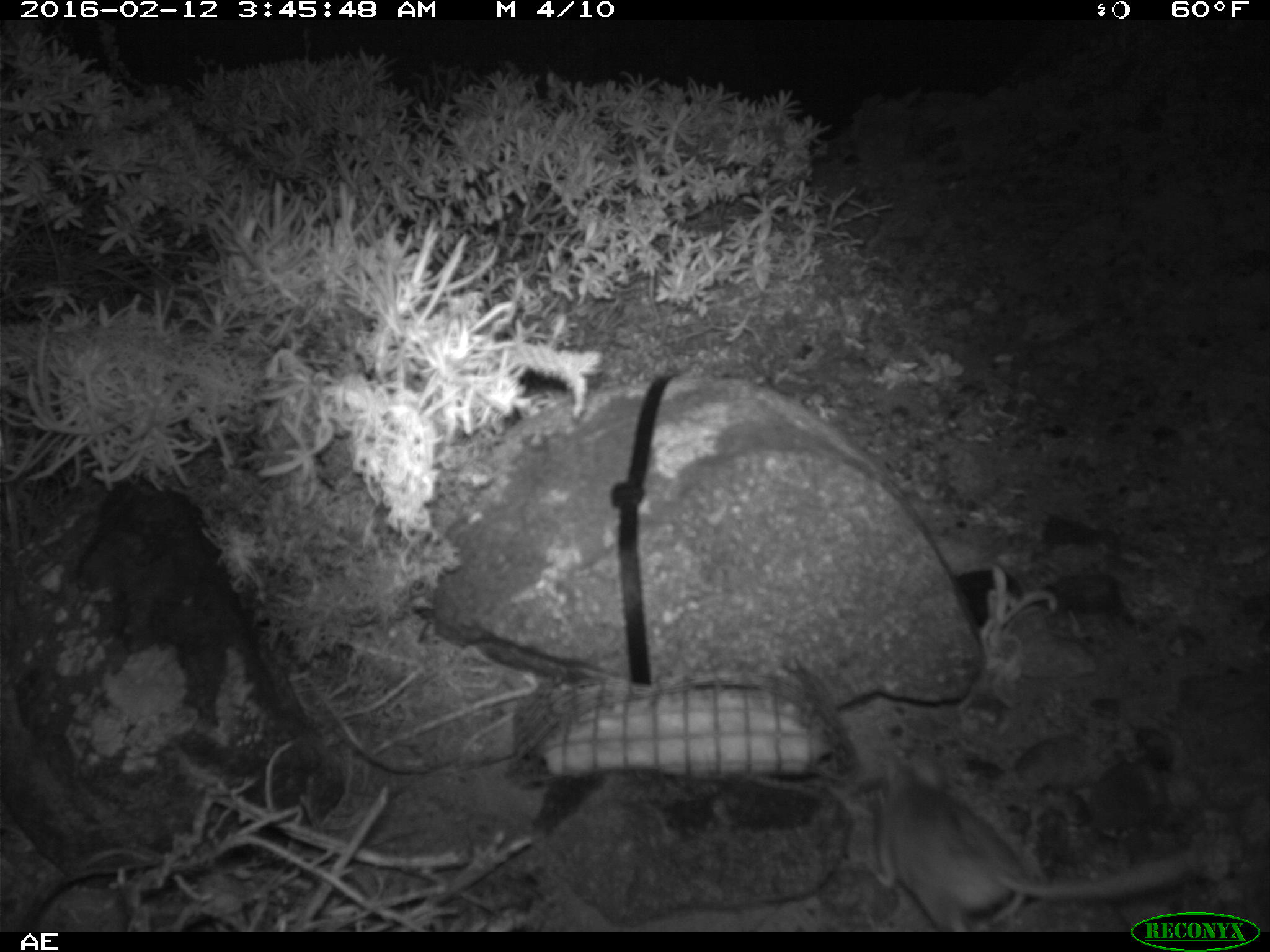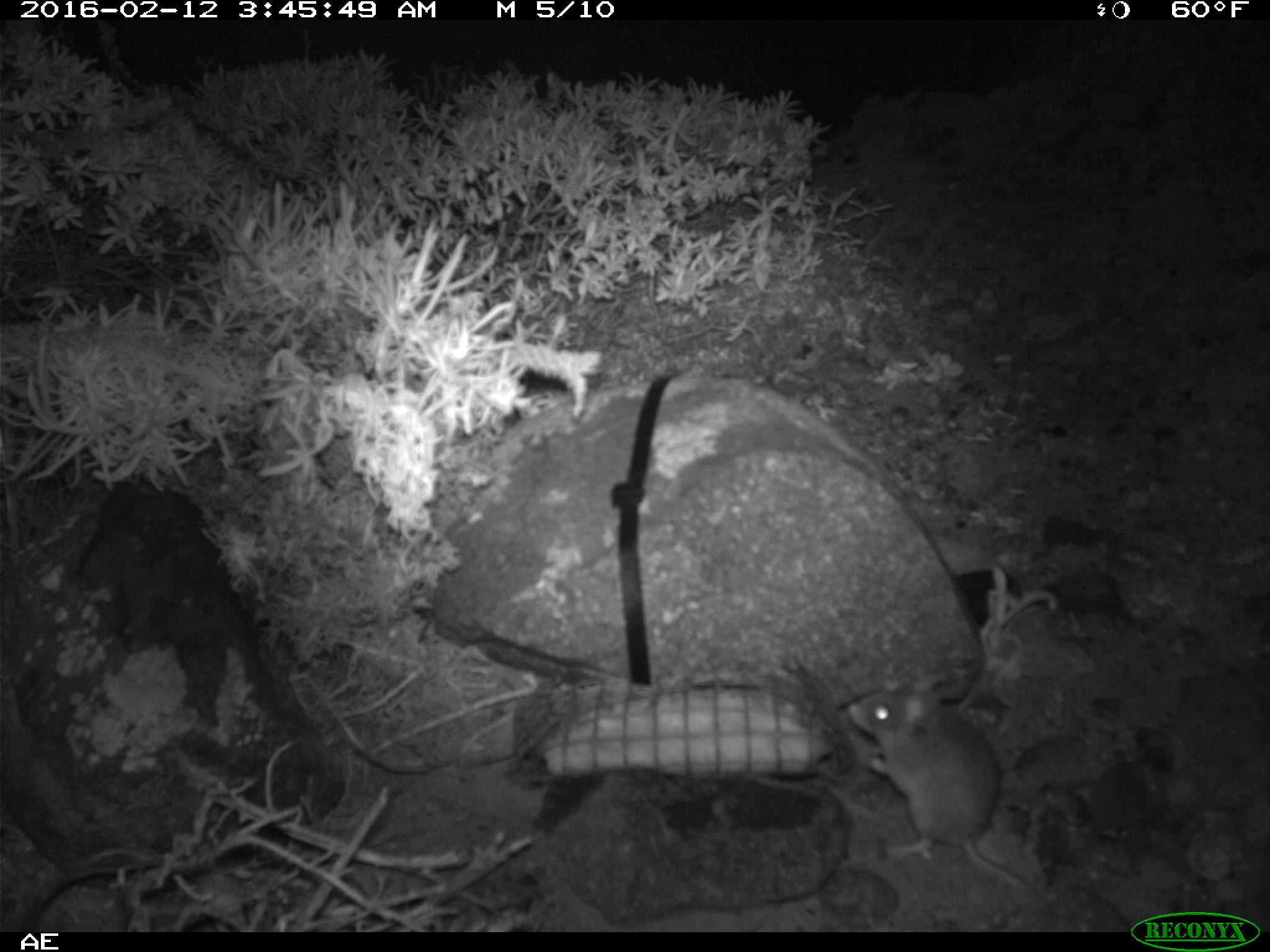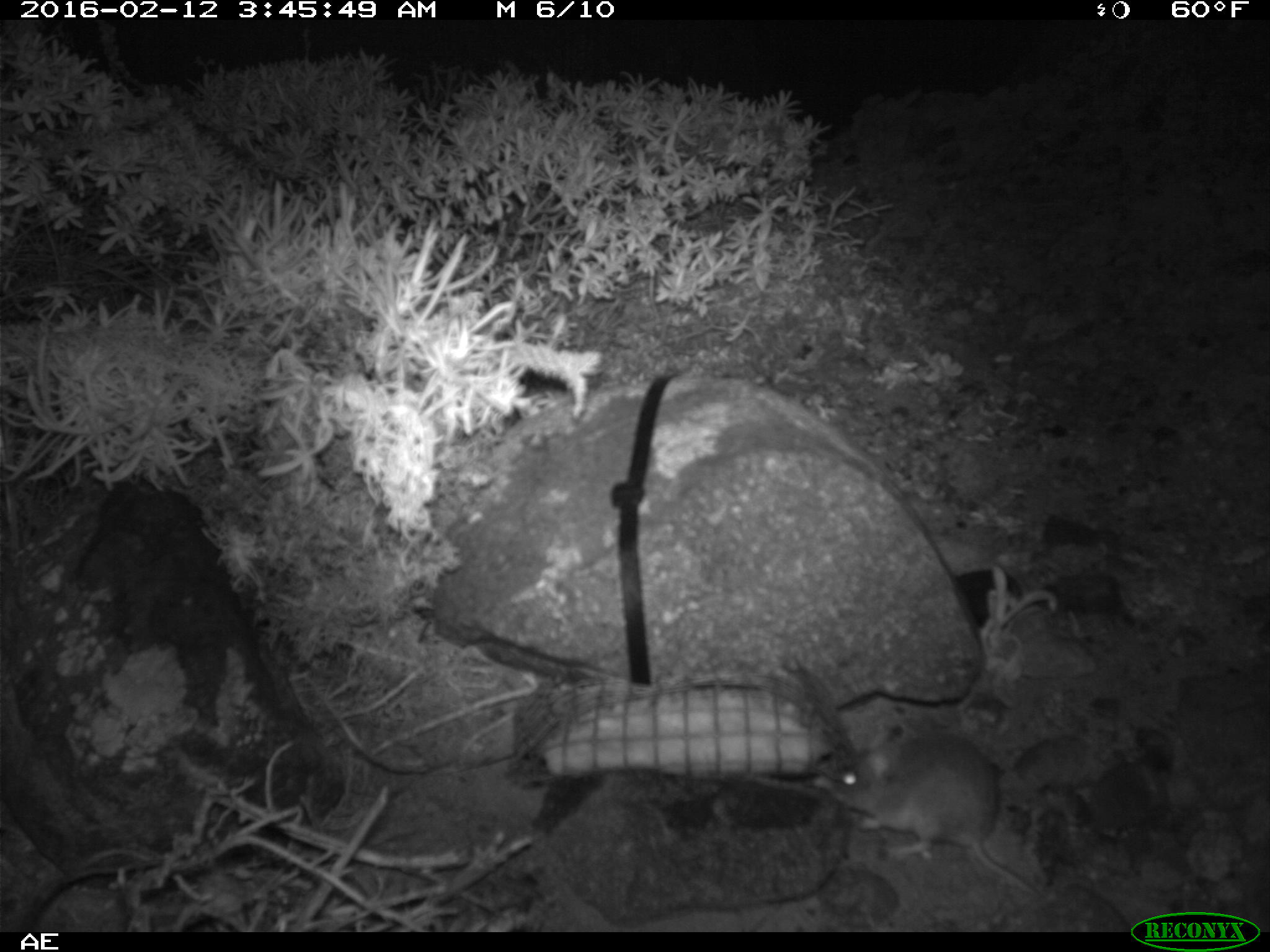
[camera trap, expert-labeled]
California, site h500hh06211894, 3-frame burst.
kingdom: Animalia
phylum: Chordata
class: Mammalia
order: Rodentia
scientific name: Rodentia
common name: rodent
Rodent (Rodentia).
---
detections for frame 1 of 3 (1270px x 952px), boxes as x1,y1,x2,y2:
rodent: 869,750,1191,932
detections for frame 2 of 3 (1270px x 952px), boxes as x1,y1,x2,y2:
rodent: 846,675,1037,898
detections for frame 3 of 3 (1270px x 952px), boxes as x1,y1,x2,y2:
rodent: 812,730,1037,894